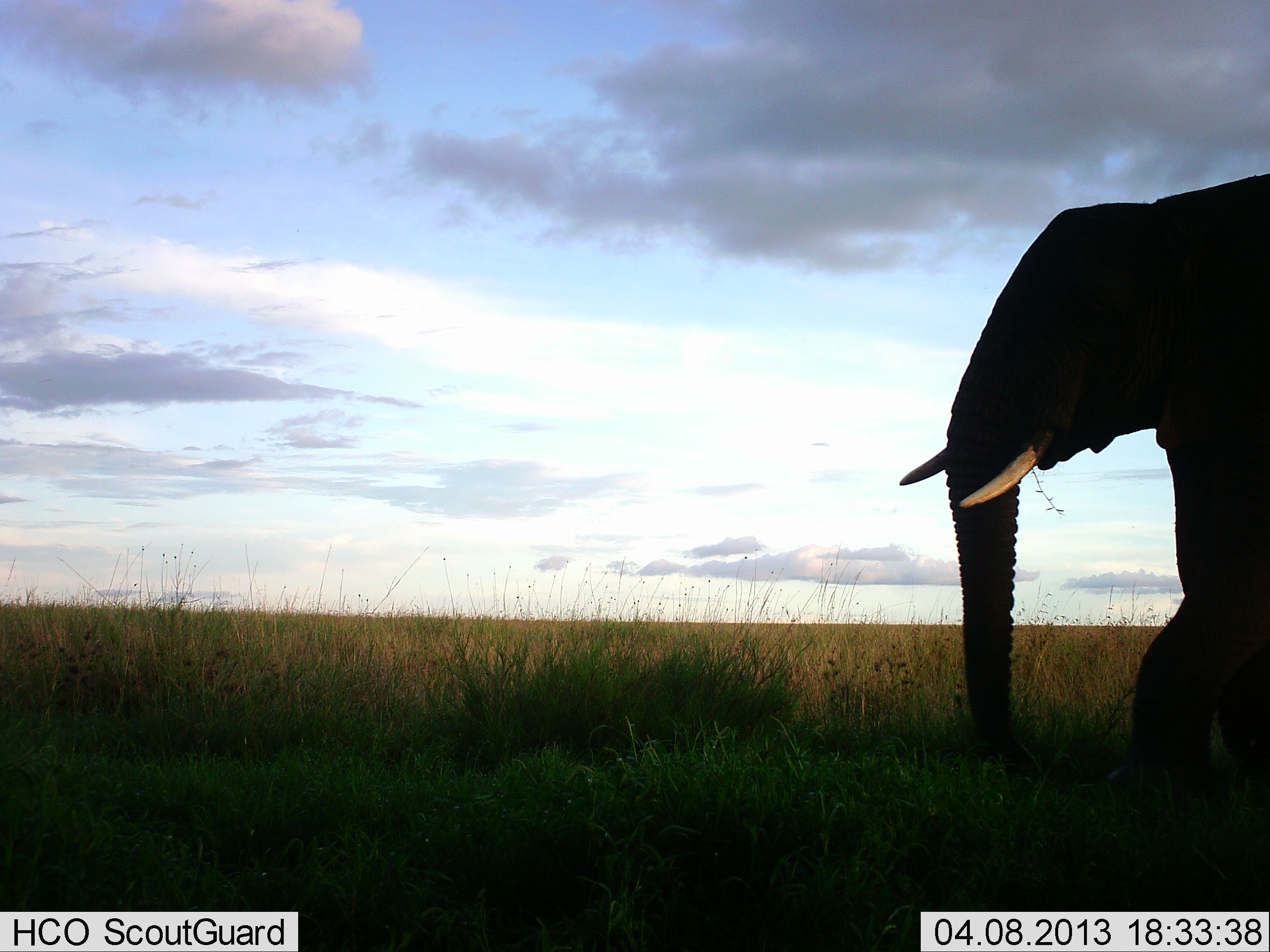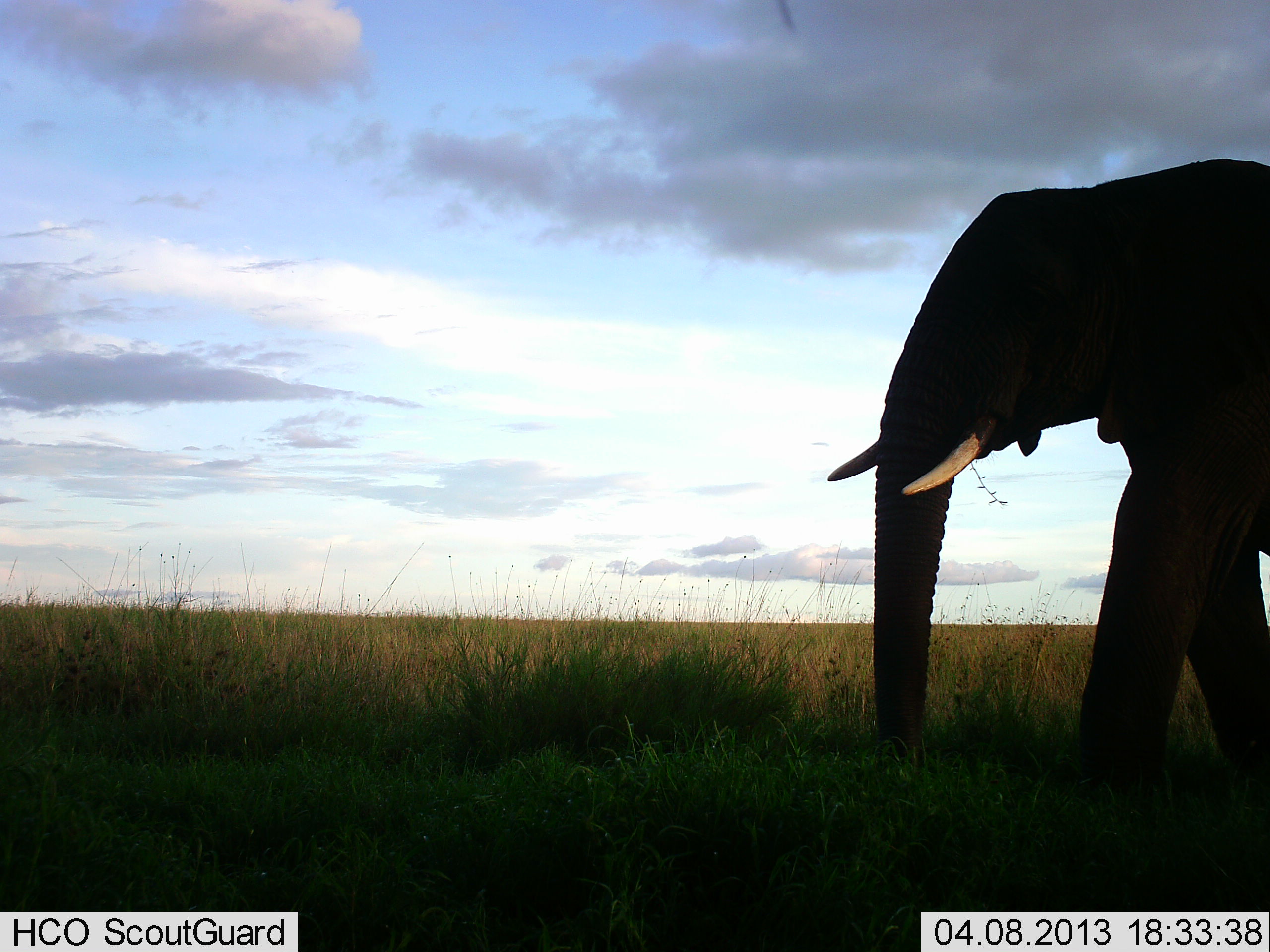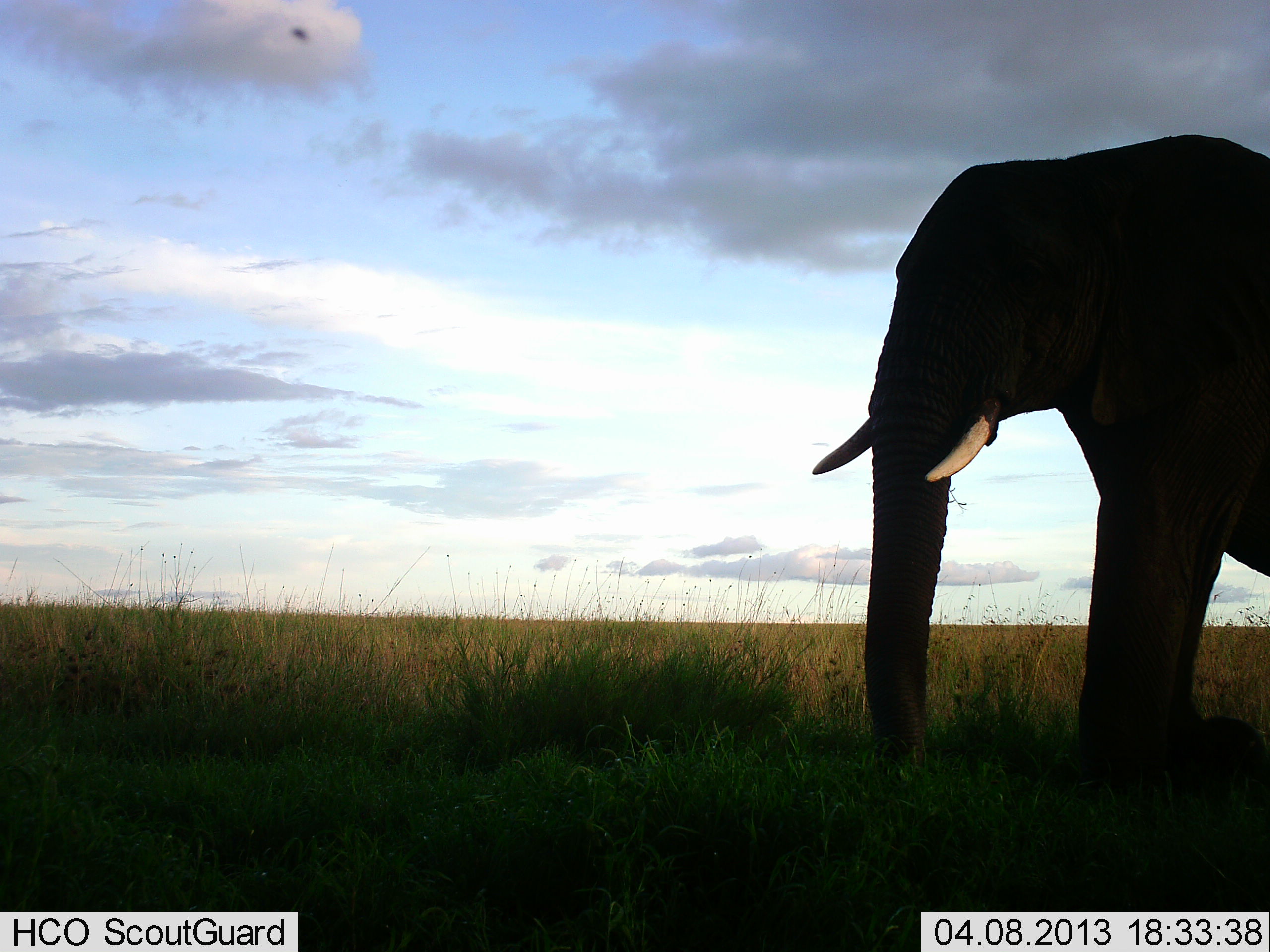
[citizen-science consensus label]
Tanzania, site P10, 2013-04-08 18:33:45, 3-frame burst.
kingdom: Animalia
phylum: Chordata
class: Mammalia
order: Proboscidea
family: Elephantidae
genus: Loxodonta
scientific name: Loxodonta africana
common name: african bush elephant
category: elephant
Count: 1.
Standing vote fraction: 15%.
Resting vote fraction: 0%.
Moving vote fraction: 88%.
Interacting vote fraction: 0%.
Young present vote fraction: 0%.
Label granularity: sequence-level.